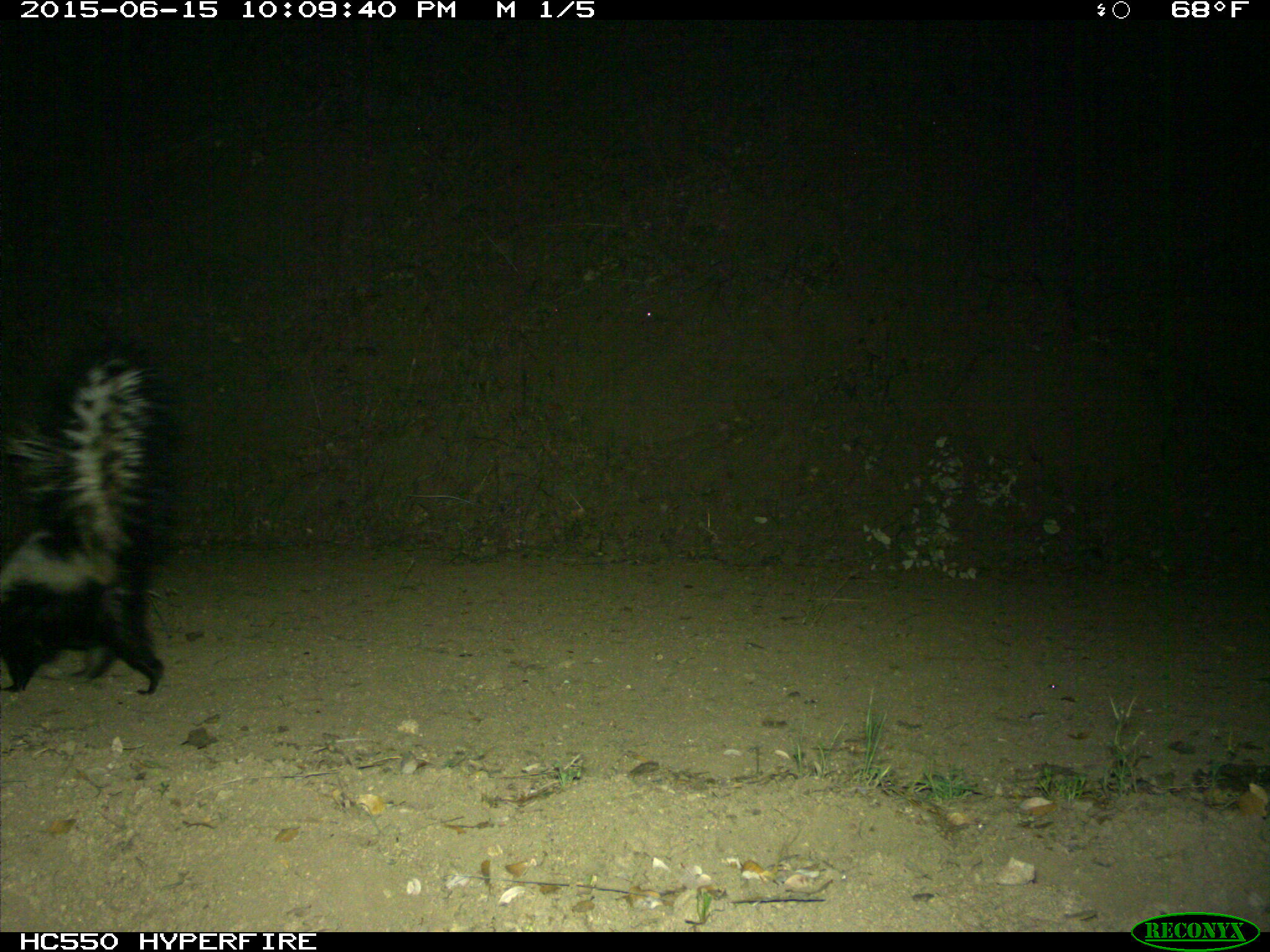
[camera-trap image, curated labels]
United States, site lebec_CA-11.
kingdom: Animalia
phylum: Chordata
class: Mammalia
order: Carnivora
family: Mephitidae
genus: Mephitis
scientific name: Mephitis mephitis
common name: striped skunk